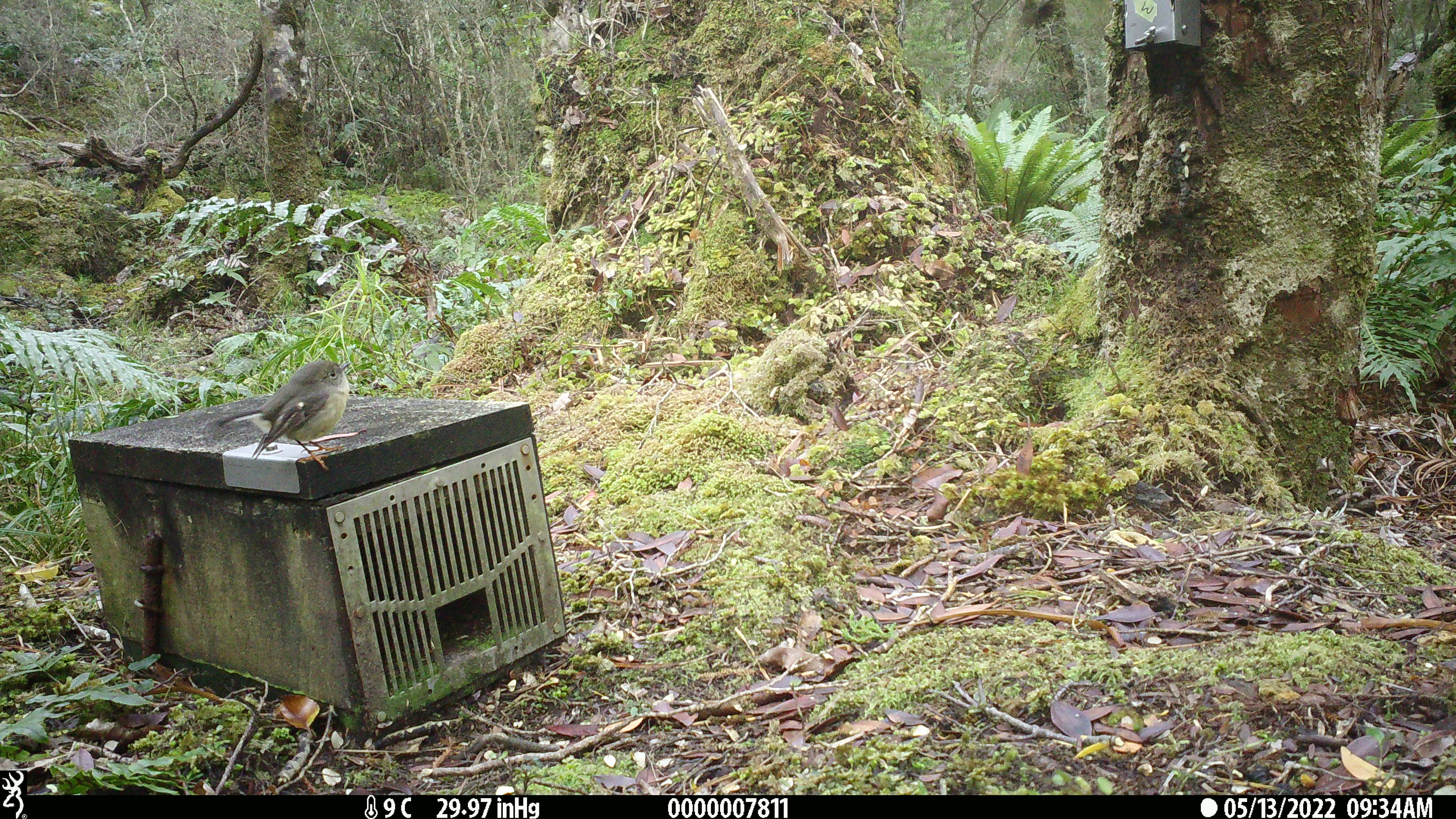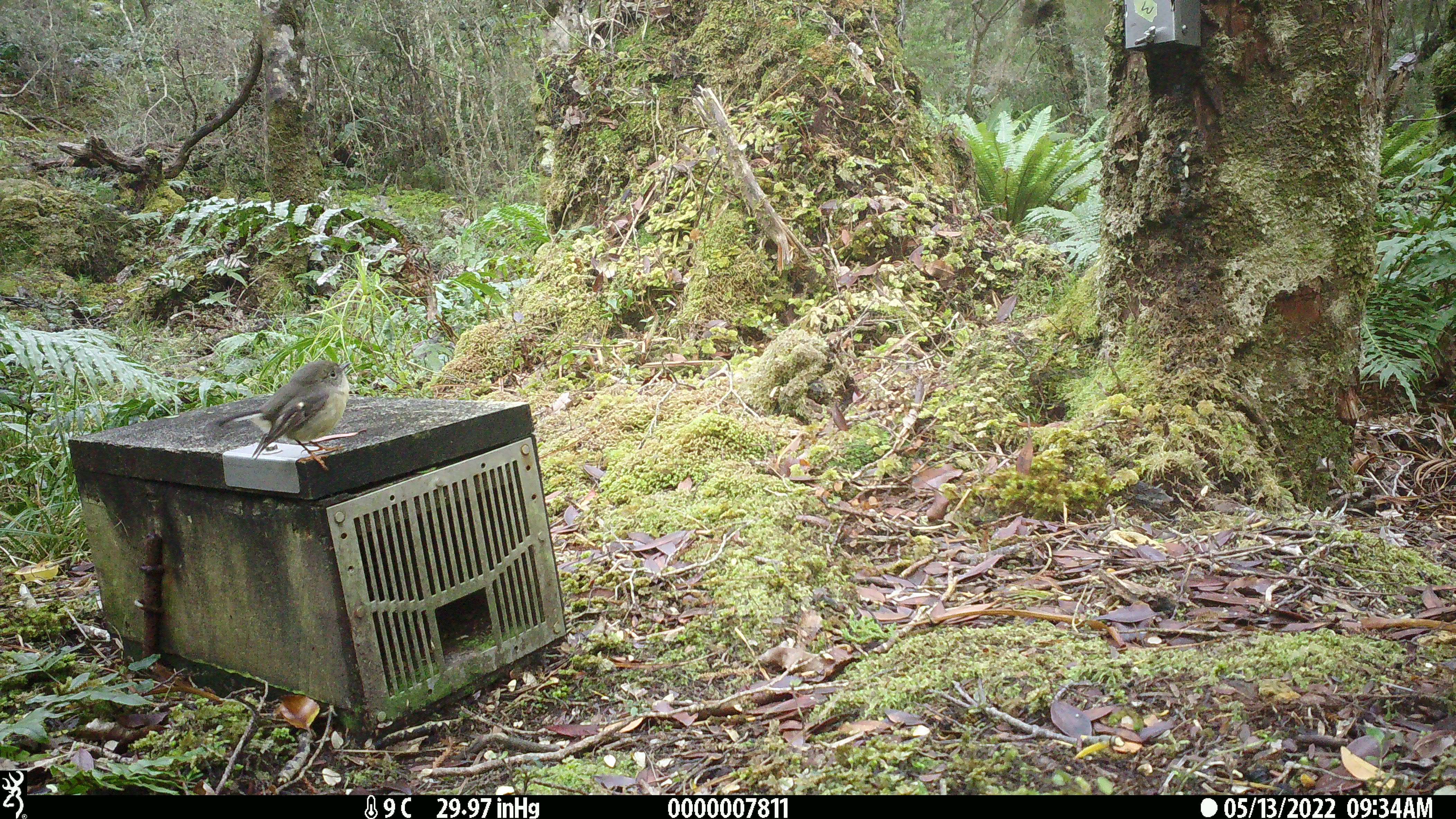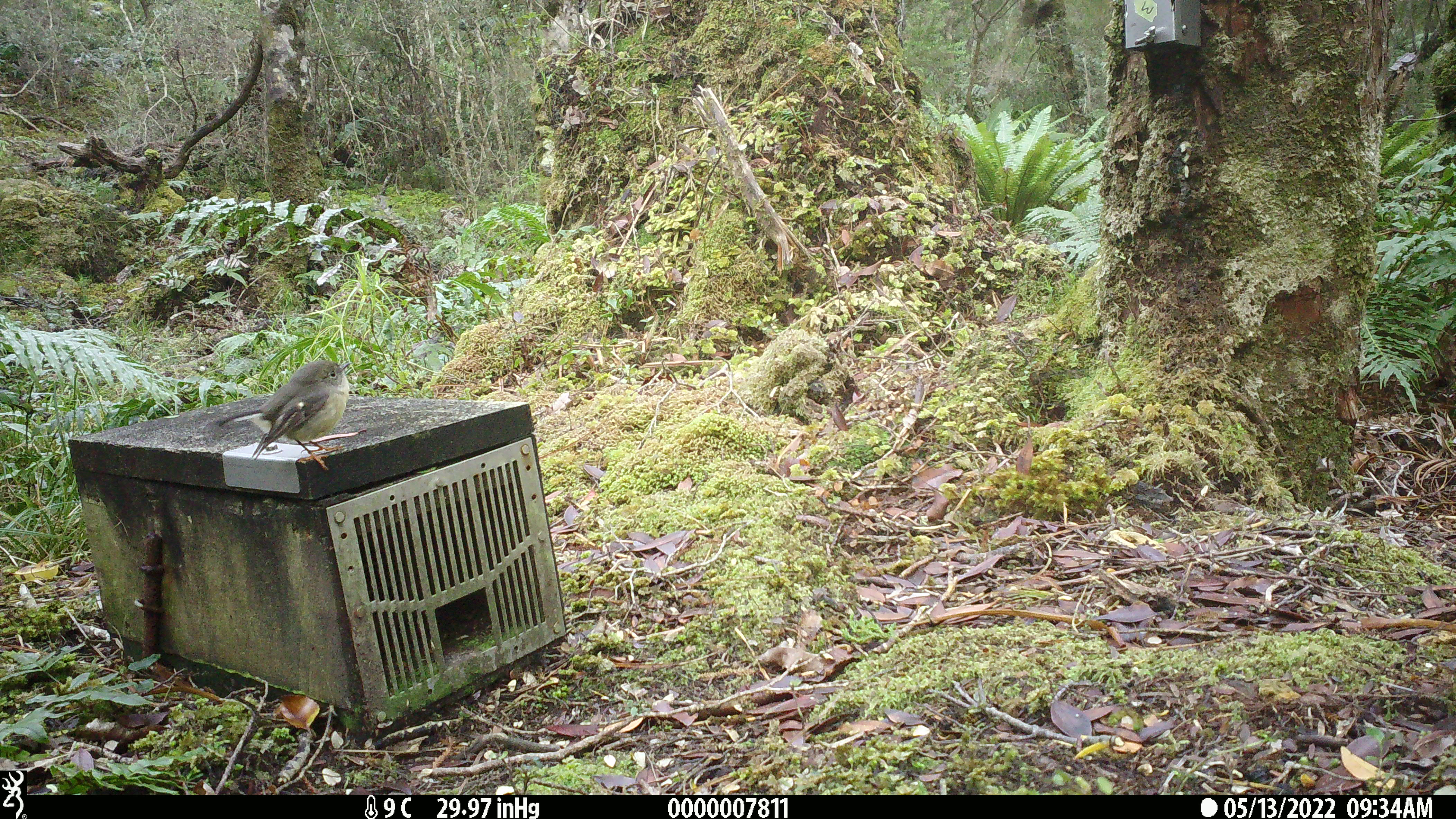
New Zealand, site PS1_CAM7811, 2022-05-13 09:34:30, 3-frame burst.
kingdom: Animalia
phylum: Chordata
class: Aves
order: Passeriformes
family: Petroicidae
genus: Petroica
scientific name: Petroica macrocephala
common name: tomtit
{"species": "tomtit (Petroica macrocephala)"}